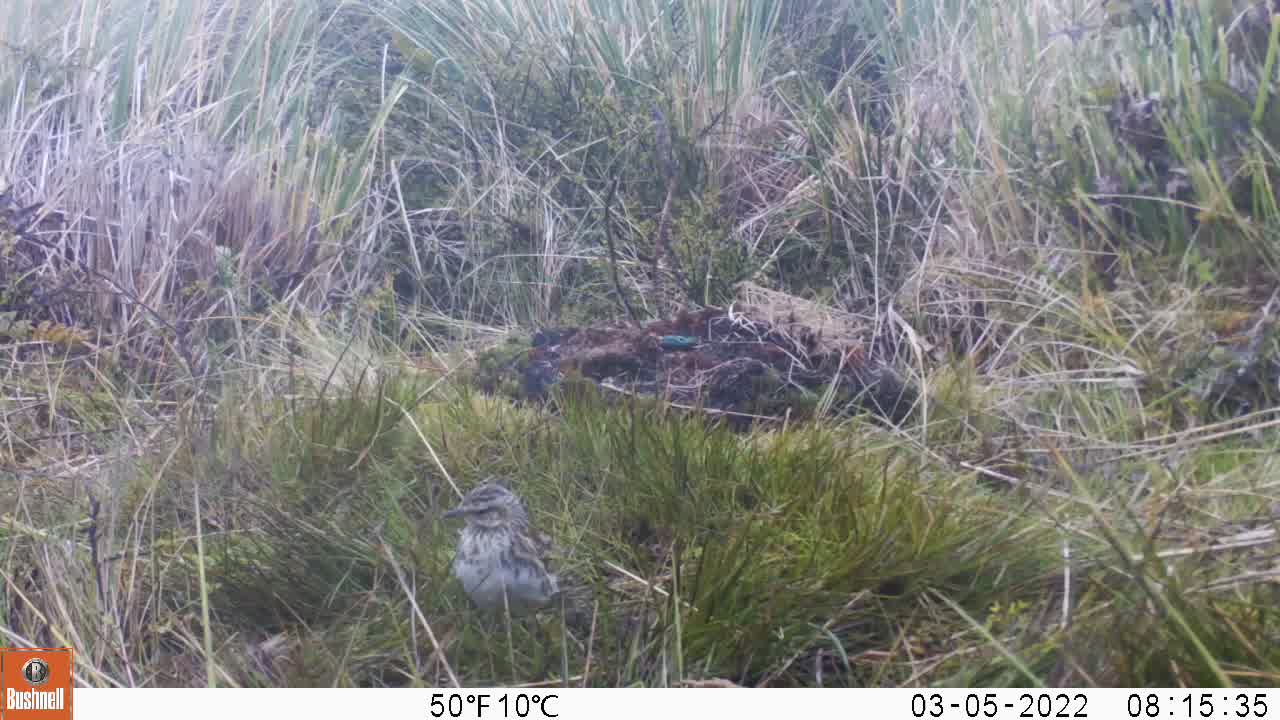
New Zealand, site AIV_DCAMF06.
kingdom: Animalia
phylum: Chordata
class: Aves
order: Passeriformes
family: Motacillidae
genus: Anthus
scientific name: Anthus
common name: pipit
Pipit (Anthus).